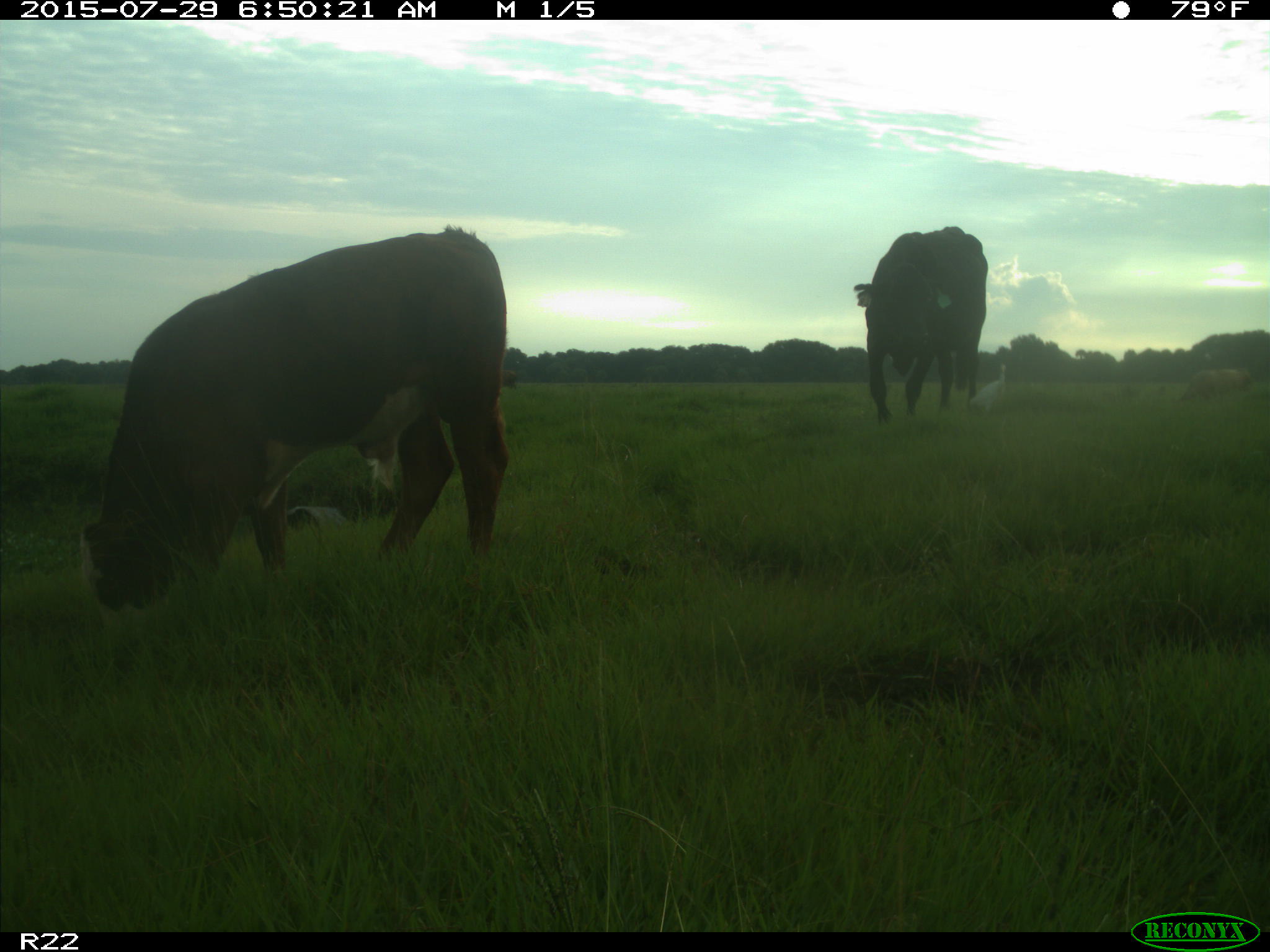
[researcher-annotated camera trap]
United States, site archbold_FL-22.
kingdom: Animalia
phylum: Chordata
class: Mammalia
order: Artiodactyla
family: Bovidae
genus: Bos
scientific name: Bos taurus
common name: domestic cow